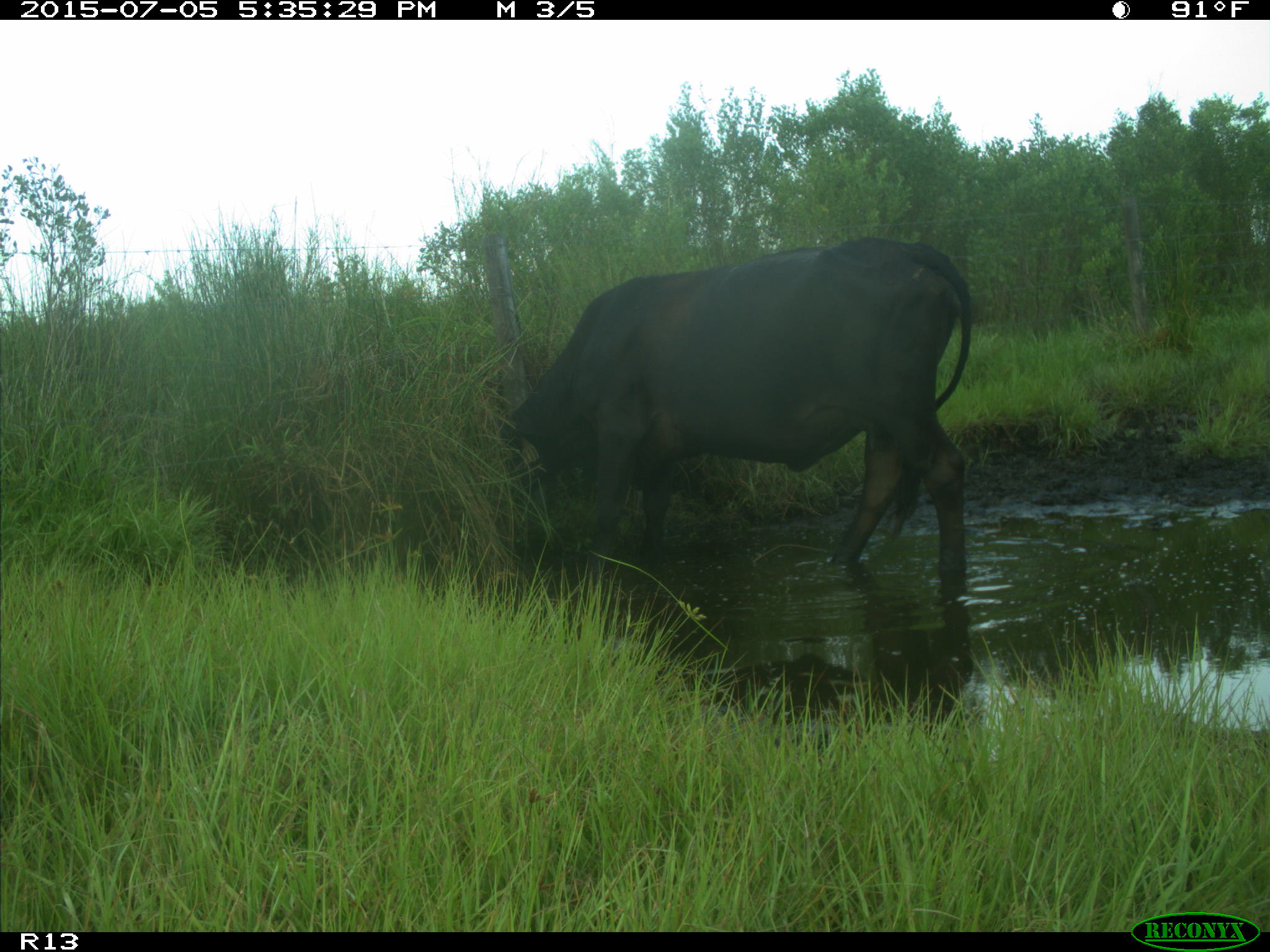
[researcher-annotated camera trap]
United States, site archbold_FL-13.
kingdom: Animalia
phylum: Chordata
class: Mammalia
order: Artiodactyla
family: Bovidae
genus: Bos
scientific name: Bos taurus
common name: domestic cow